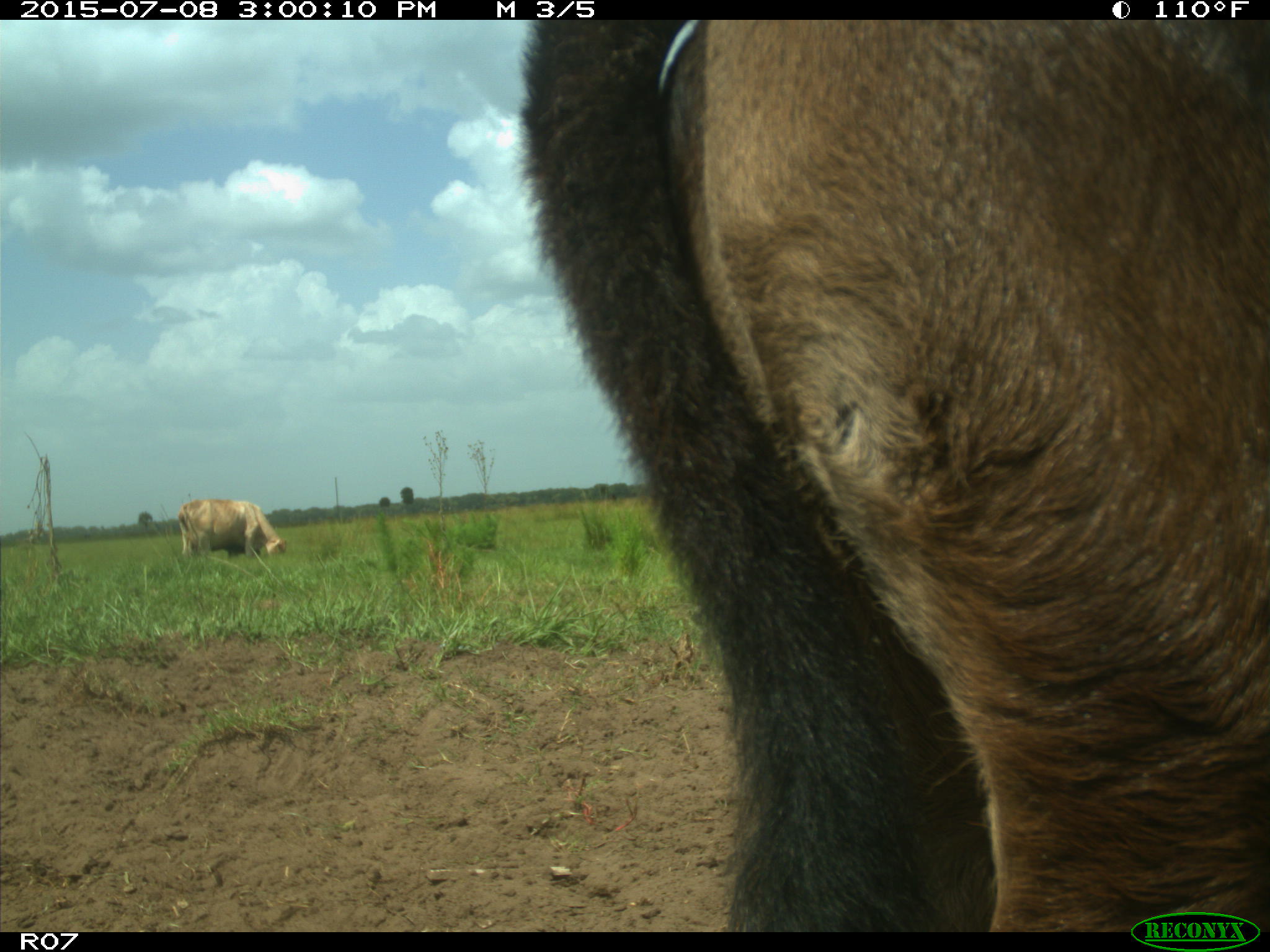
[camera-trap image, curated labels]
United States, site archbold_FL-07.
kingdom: Animalia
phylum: Chordata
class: Mammalia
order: Artiodactyla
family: Bovidae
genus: Bos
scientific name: Bos taurus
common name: domestic cow